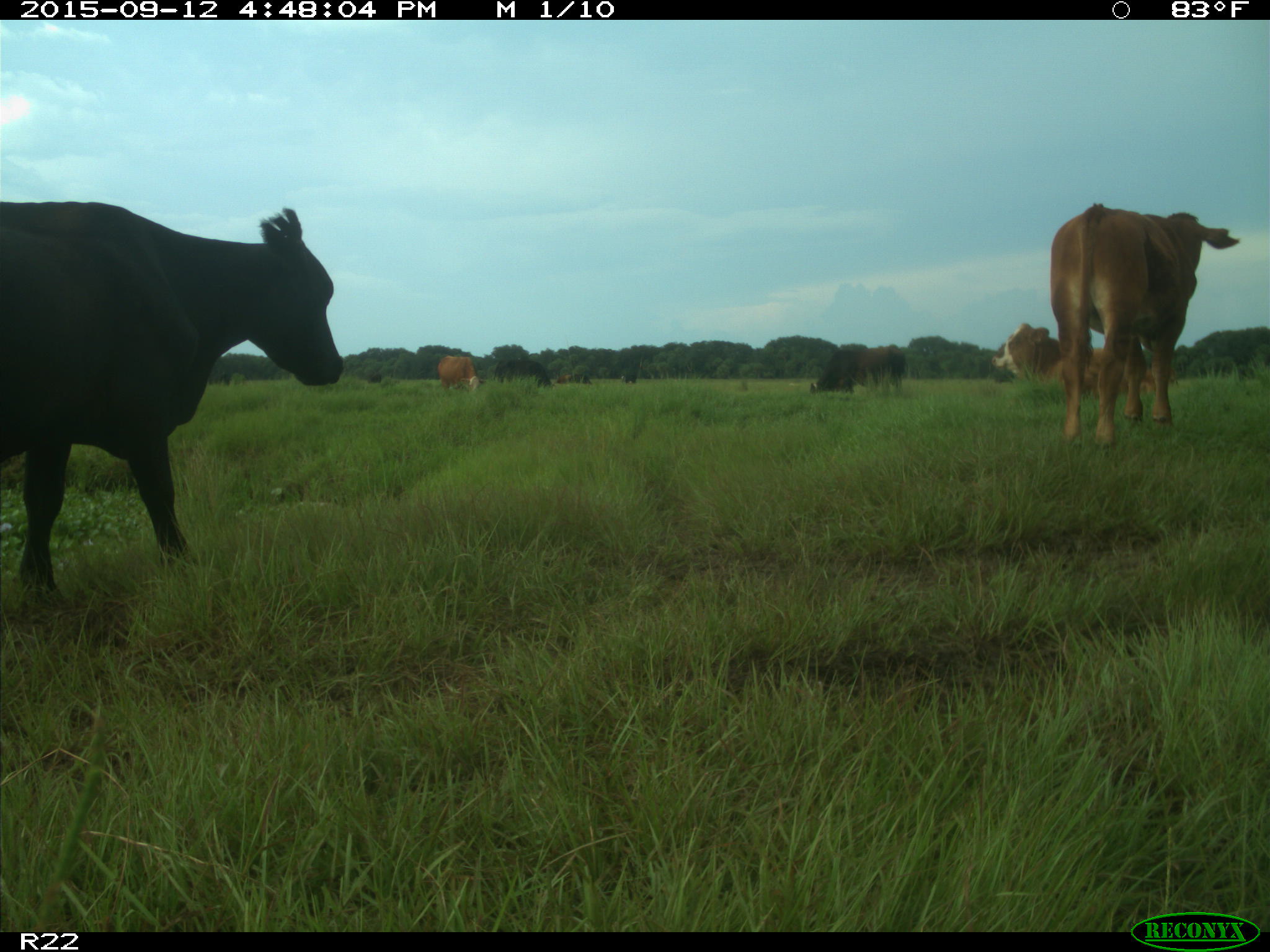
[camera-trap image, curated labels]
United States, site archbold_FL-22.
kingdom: Animalia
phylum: Chordata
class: Mammalia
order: Artiodactyla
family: Bovidae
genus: Bos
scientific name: Bos taurus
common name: domestic cow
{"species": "Bos taurus (domestic cow)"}